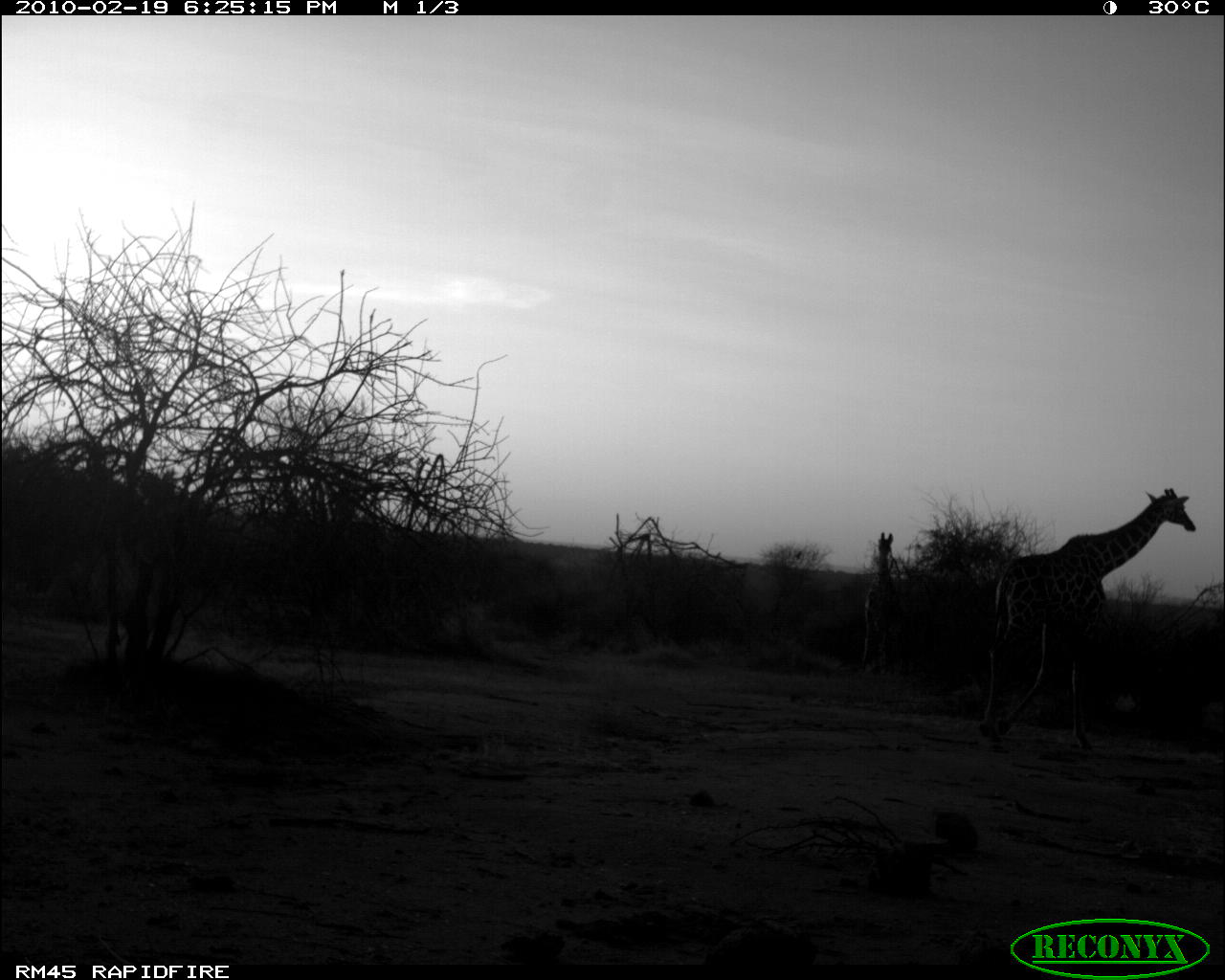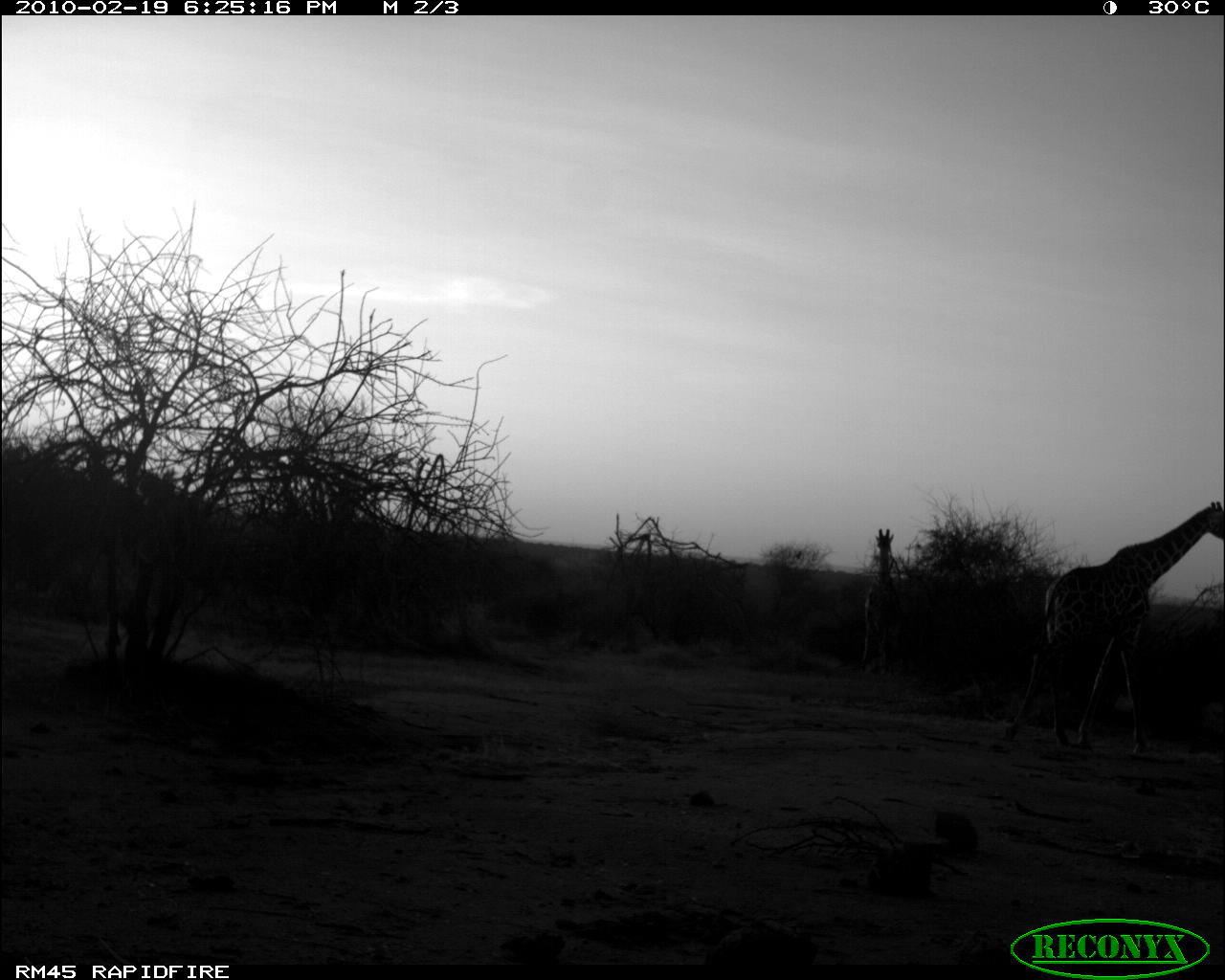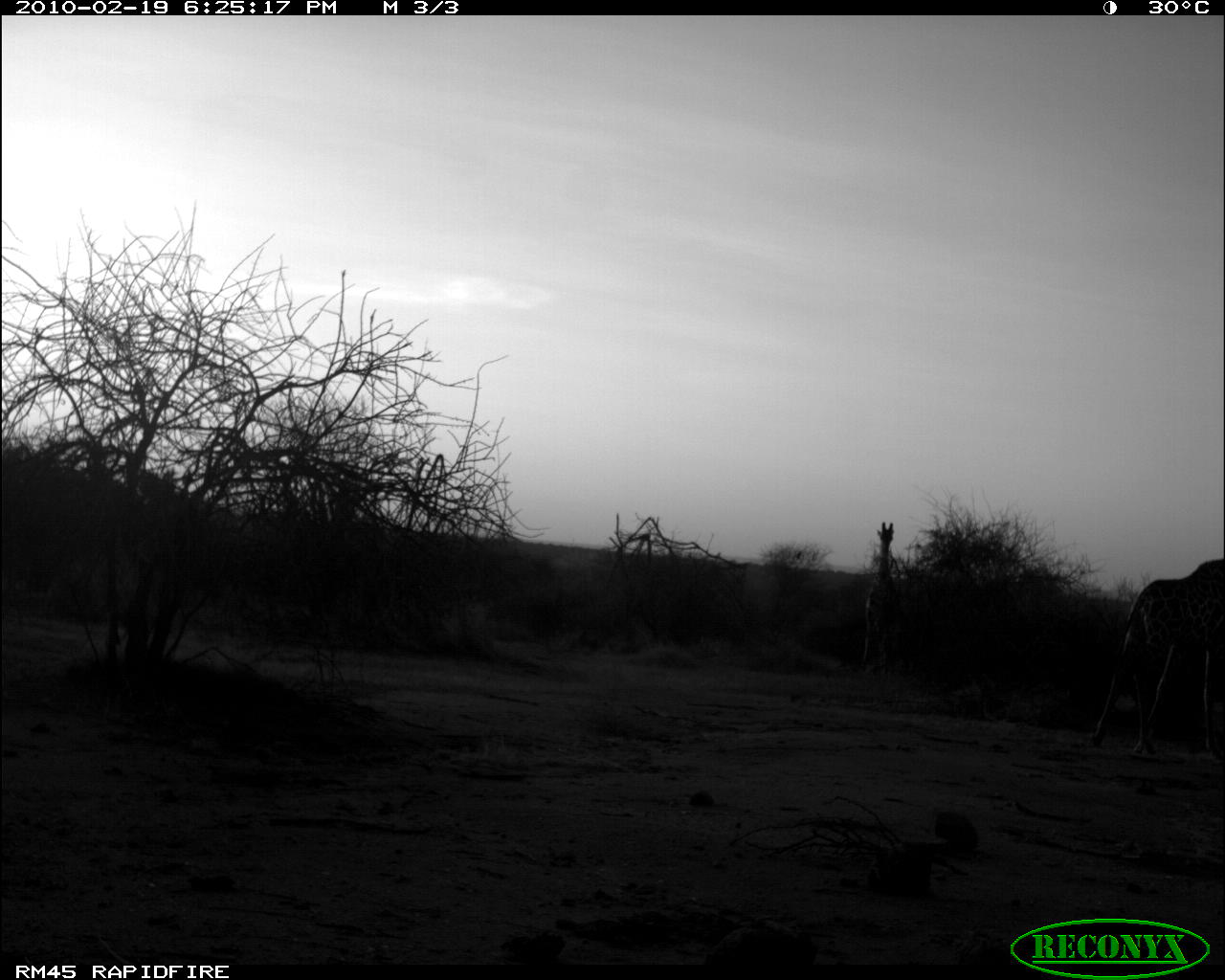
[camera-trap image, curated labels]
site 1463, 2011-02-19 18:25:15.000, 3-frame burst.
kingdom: Animalia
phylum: Chordata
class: Mammalia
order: Artiodactyla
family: Bovidae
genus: Madoqua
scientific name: Madoqua guentheri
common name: günther's dik-dik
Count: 2.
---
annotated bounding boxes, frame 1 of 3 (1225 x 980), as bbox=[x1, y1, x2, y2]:
madoqua guentheri: bbox=[978, 488, 1195, 749]; bbox=[860, 531, 905, 674]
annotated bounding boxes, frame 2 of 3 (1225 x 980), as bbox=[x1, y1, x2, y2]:
madoqua guentheri: bbox=[1004, 494, 1225, 757]; bbox=[862, 527, 899, 675]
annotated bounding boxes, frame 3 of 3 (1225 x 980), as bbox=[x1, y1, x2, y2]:
madoqua guentheri: bbox=[1088, 556, 1225, 755]; bbox=[861, 520, 899, 682]